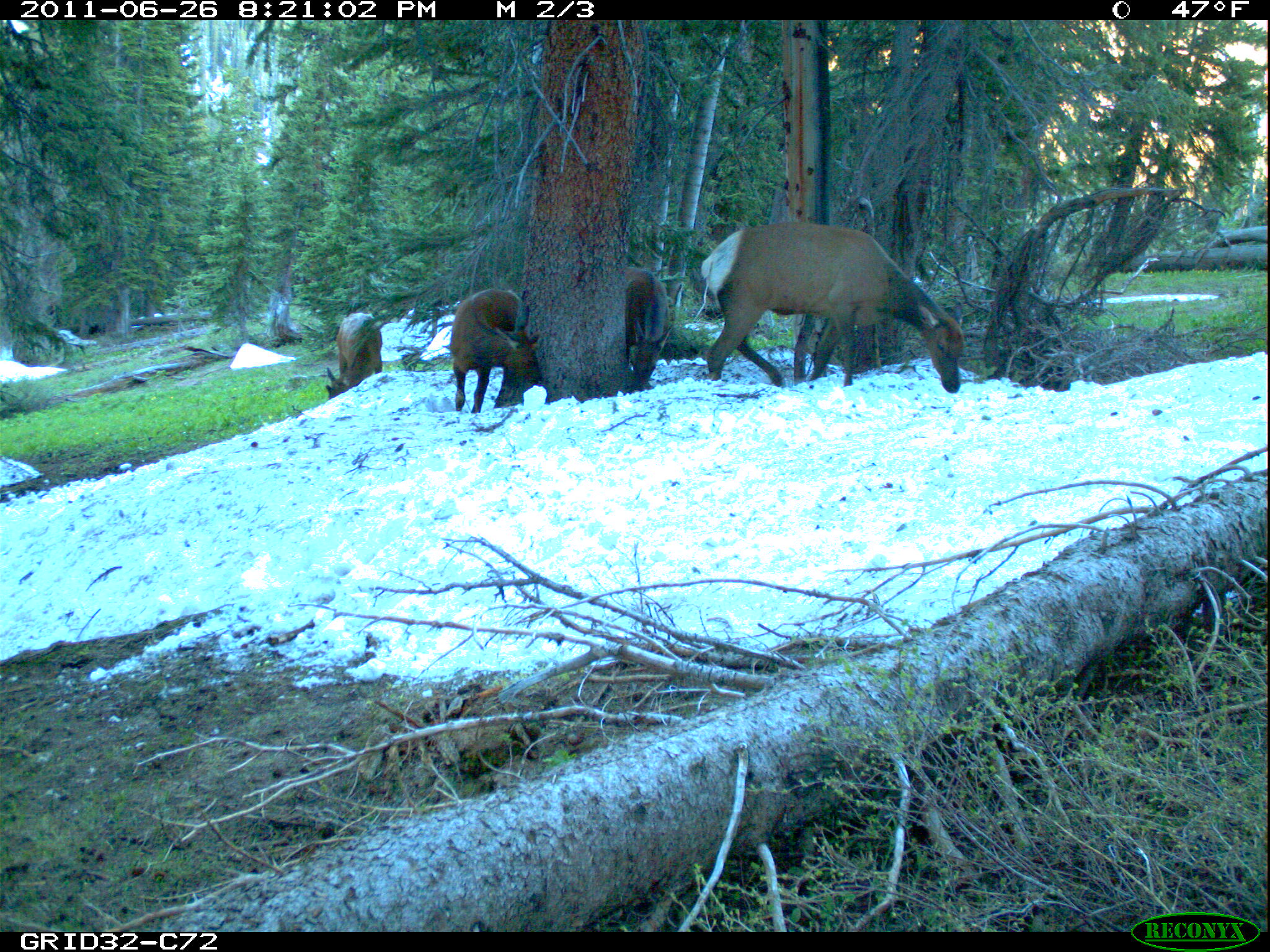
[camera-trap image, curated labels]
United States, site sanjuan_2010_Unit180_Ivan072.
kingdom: Animalia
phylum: Chordata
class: Mammalia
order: Artiodactyla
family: Cervidae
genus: Cervus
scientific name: Cervus elaphus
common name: red deer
Cervus elaphus (red deer).